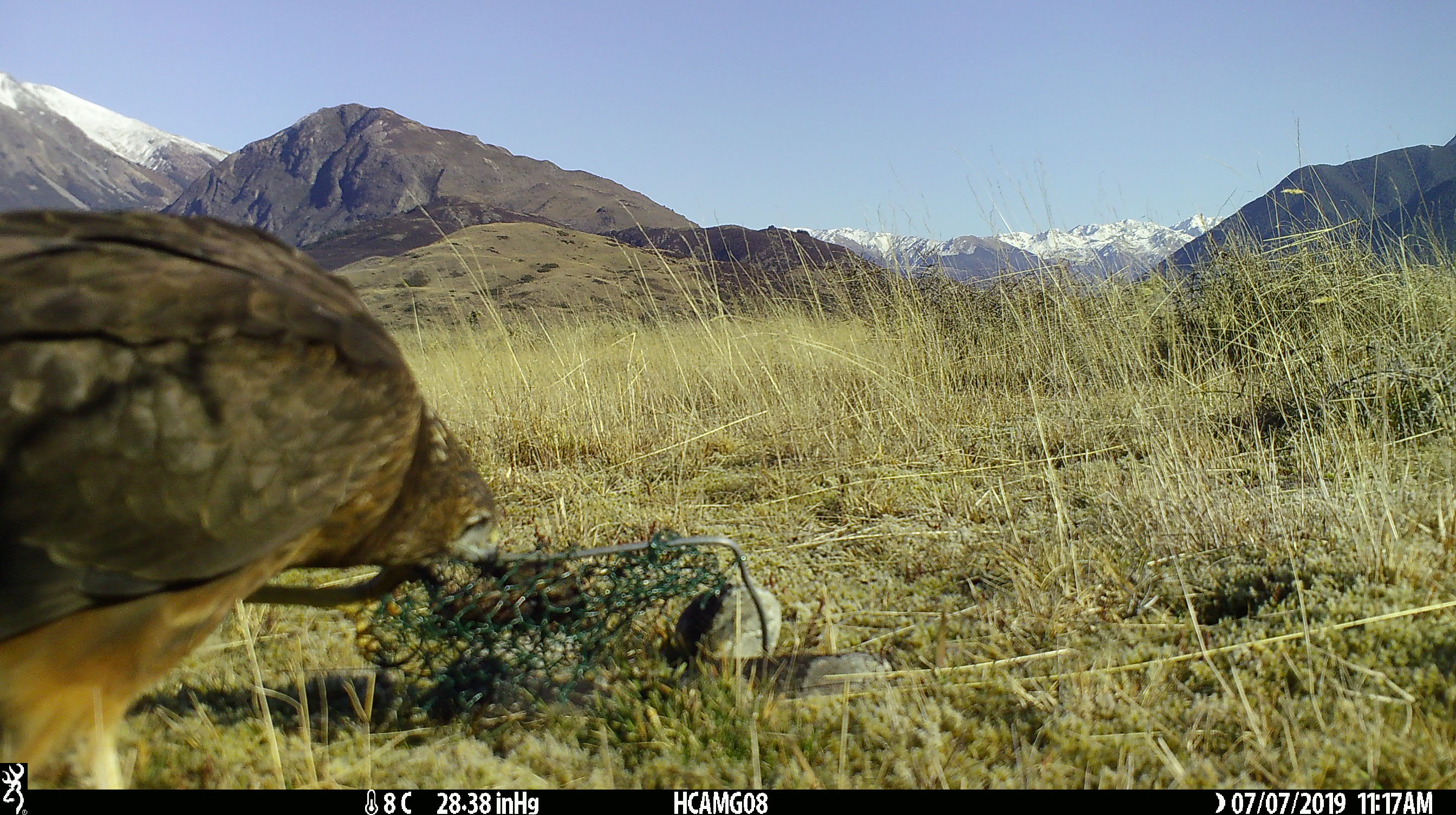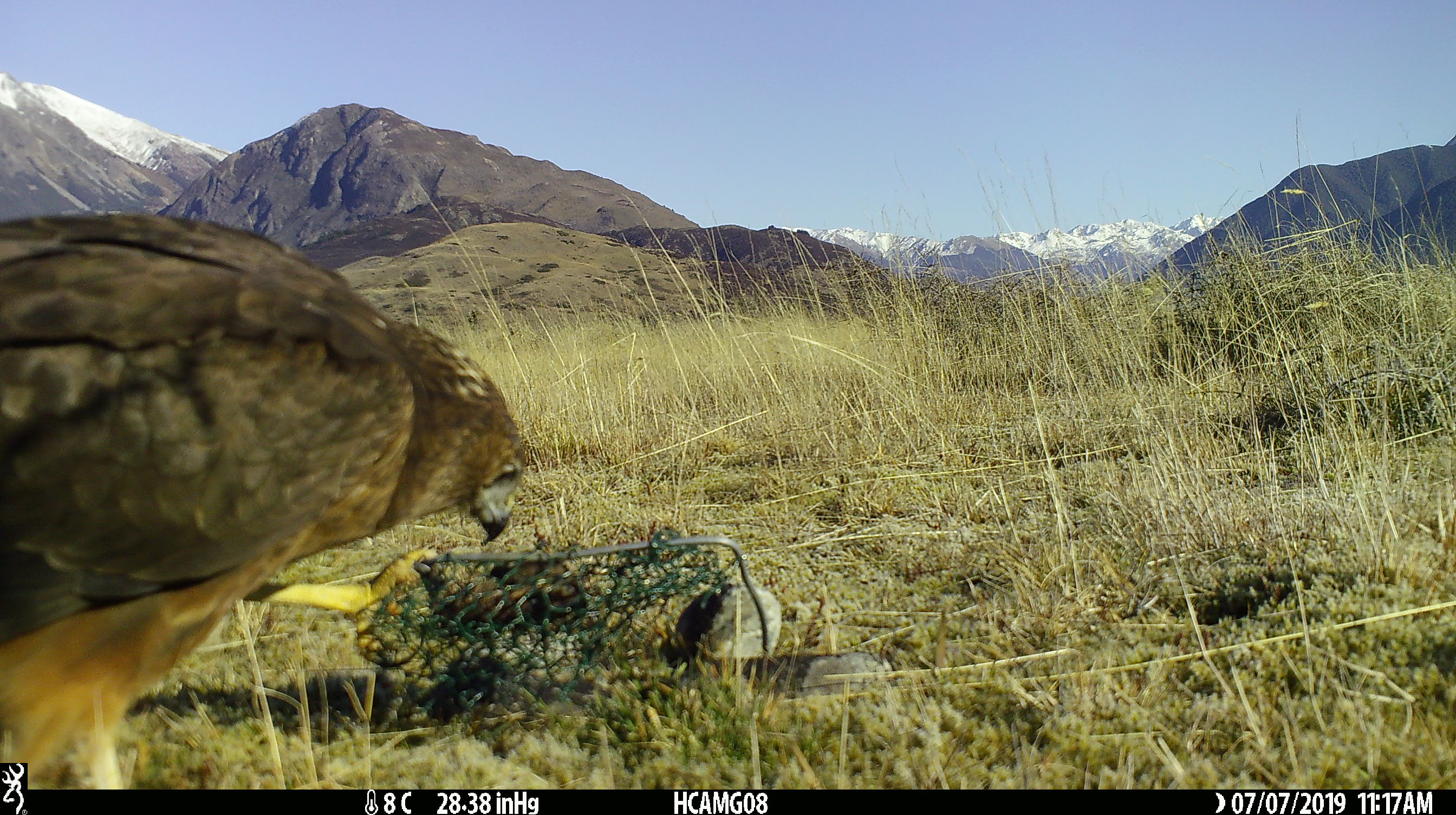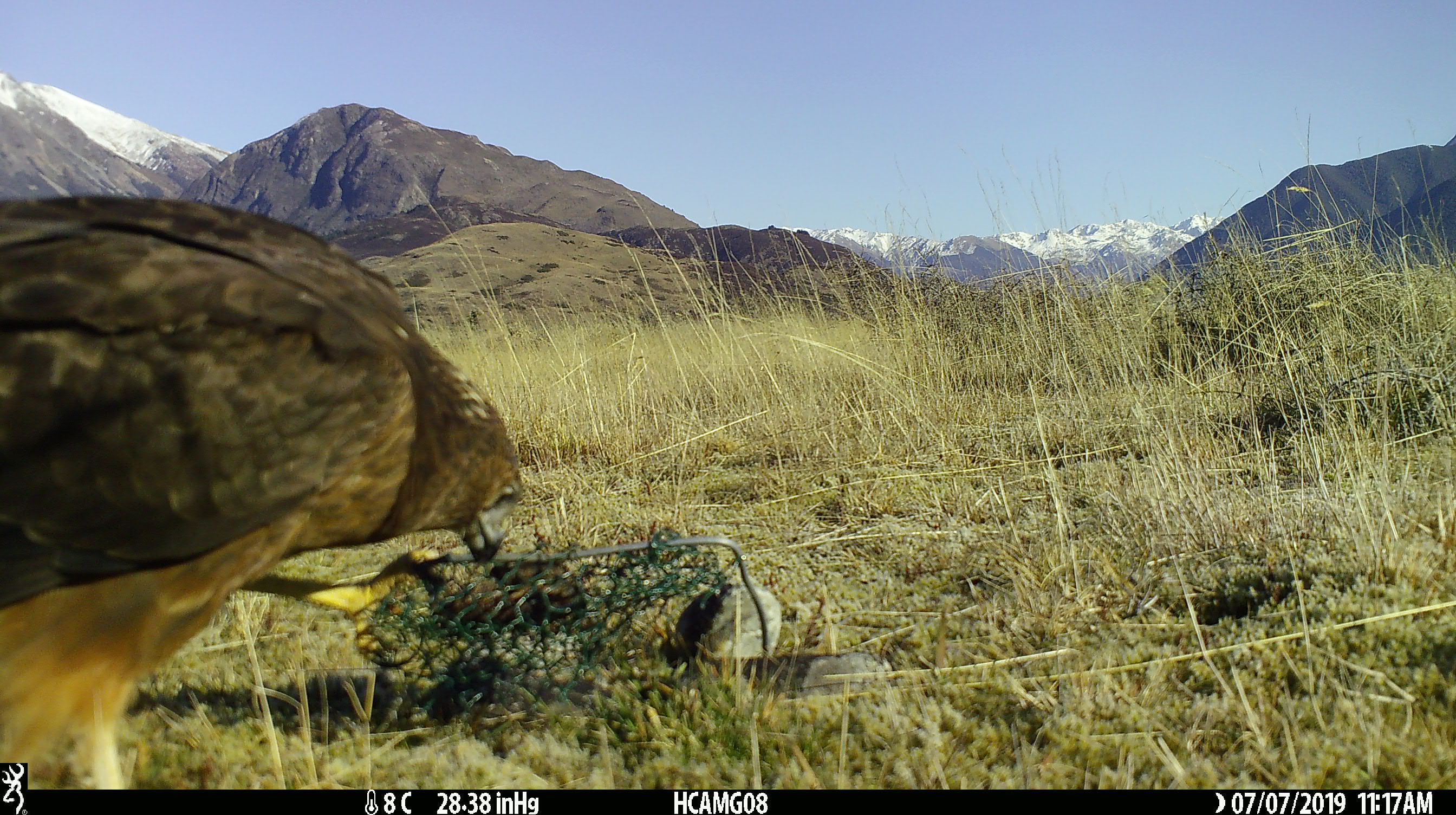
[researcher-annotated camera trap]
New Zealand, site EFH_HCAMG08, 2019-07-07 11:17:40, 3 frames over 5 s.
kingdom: Animalia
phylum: Chordata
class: Aves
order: Accipitriformes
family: Accipitridae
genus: Circus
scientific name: Circus approximans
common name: swamp harrier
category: harrier